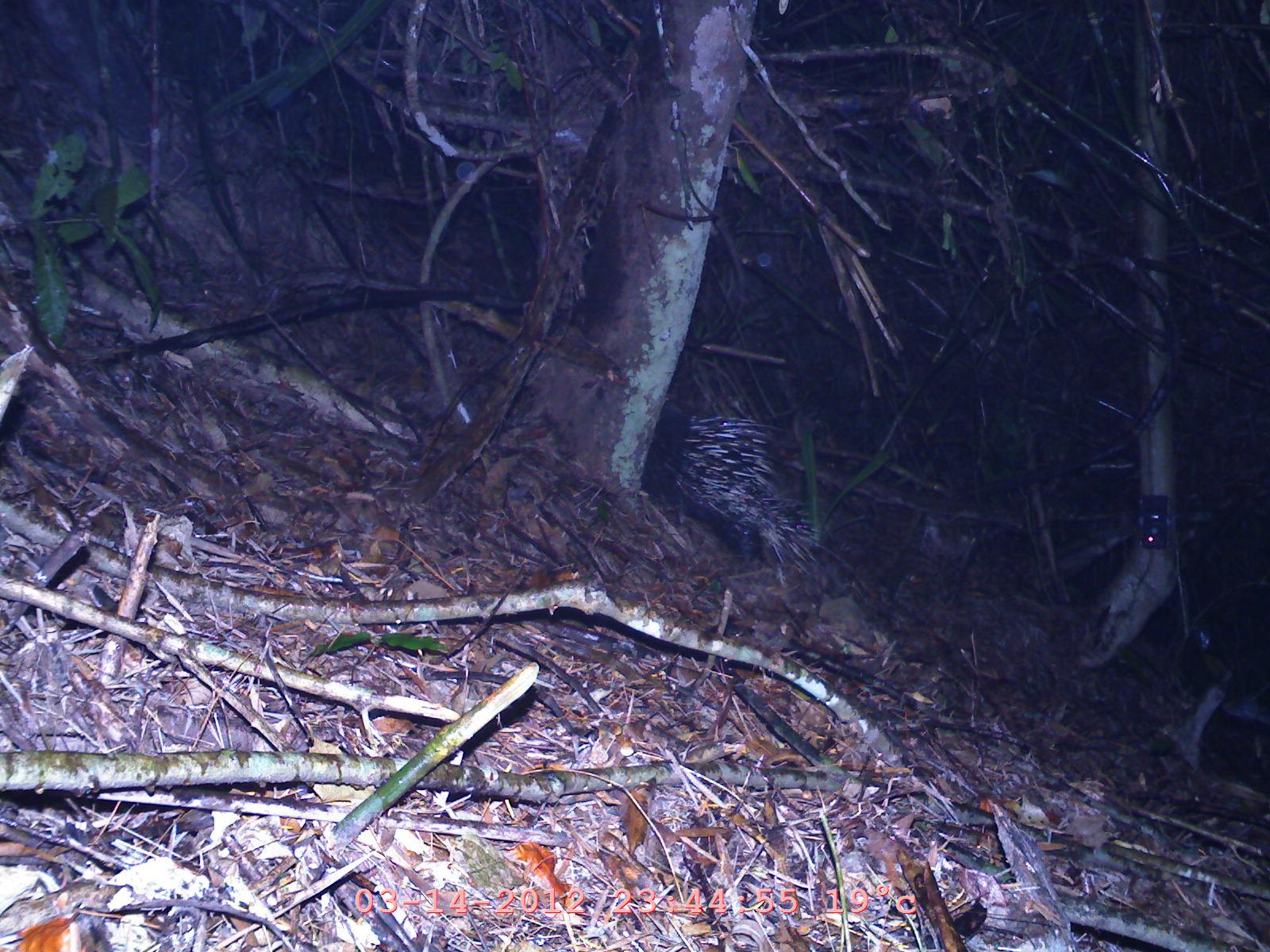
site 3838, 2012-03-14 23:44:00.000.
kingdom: Animalia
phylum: Chordata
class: Mammalia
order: Rodentia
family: Hystricidae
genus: Hystrix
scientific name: Hystrix brachyura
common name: east asian porcupine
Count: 1.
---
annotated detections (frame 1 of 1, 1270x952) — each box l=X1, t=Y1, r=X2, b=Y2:
hystrix brachyura: l=640, t=404, r=821, b=575